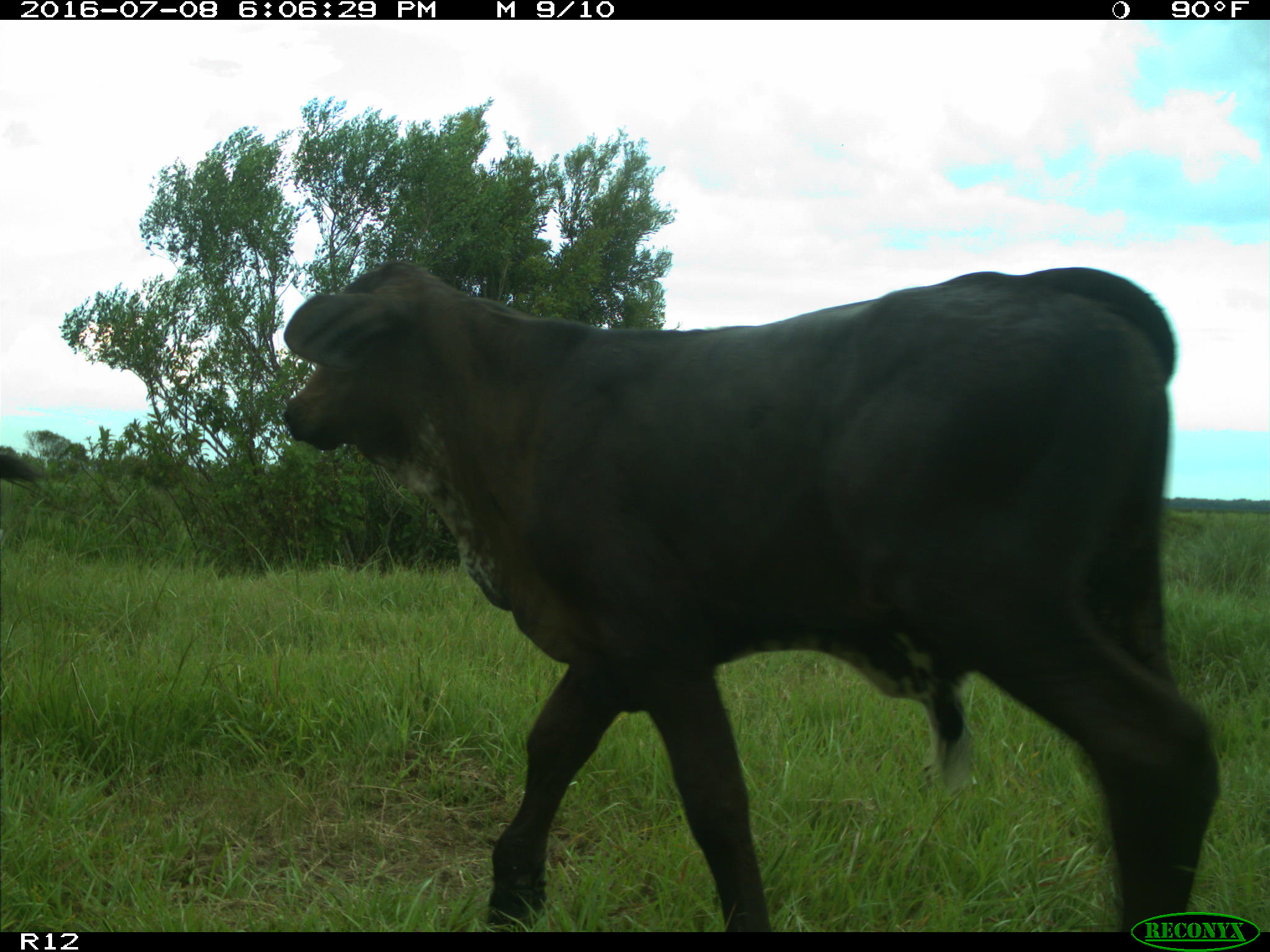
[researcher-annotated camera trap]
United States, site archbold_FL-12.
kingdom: Animalia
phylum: Chordata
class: Mammalia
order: Artiodactyla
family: Bovidae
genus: Bos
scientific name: Bos taurus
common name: domestic cow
Bos taurus (domestic cow).